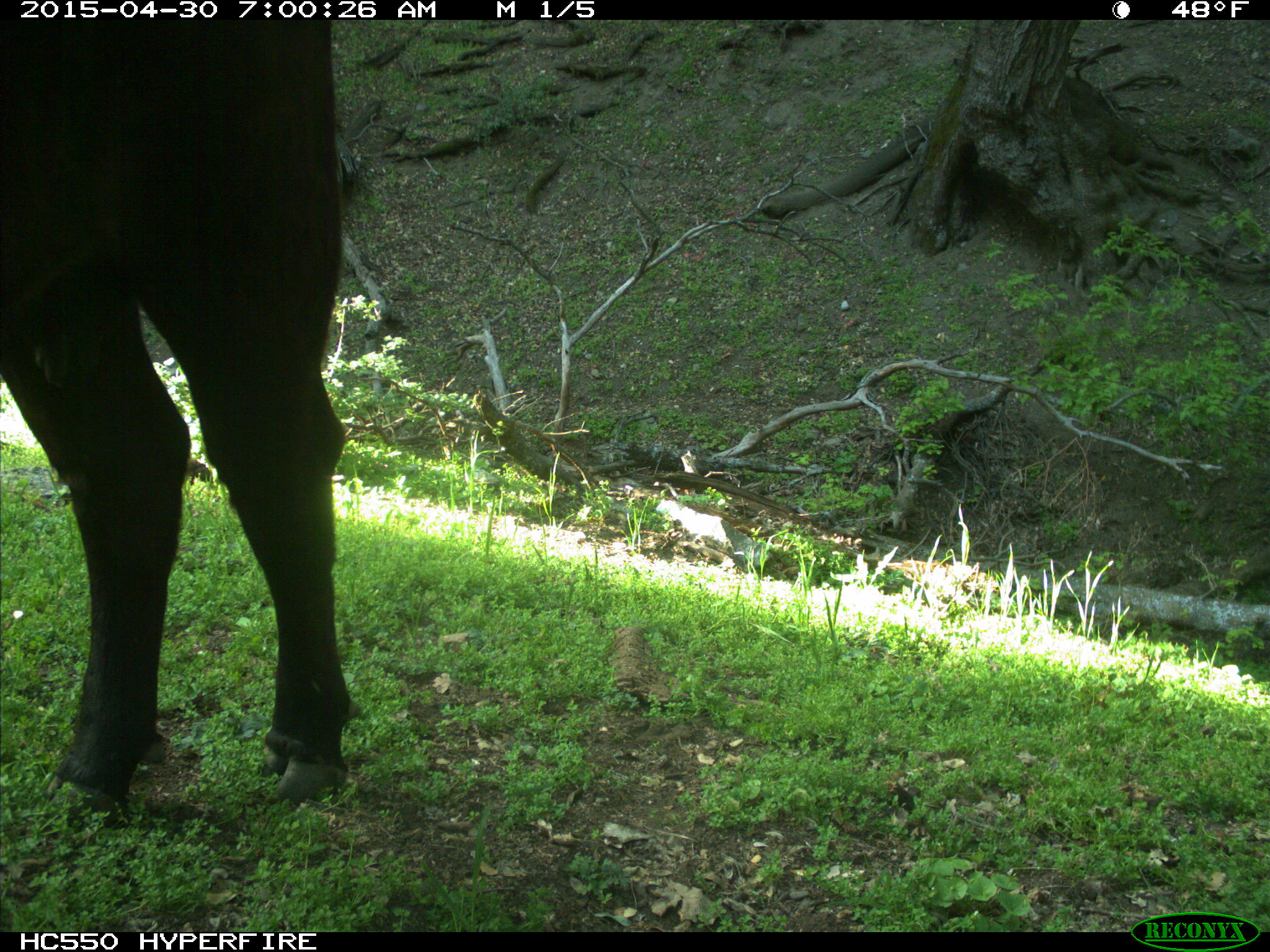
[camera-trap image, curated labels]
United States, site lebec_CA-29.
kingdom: Animalia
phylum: Chordata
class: Mammalia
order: Artiodactyla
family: Bovidae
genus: Bos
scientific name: Bos taurus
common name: domestic cow